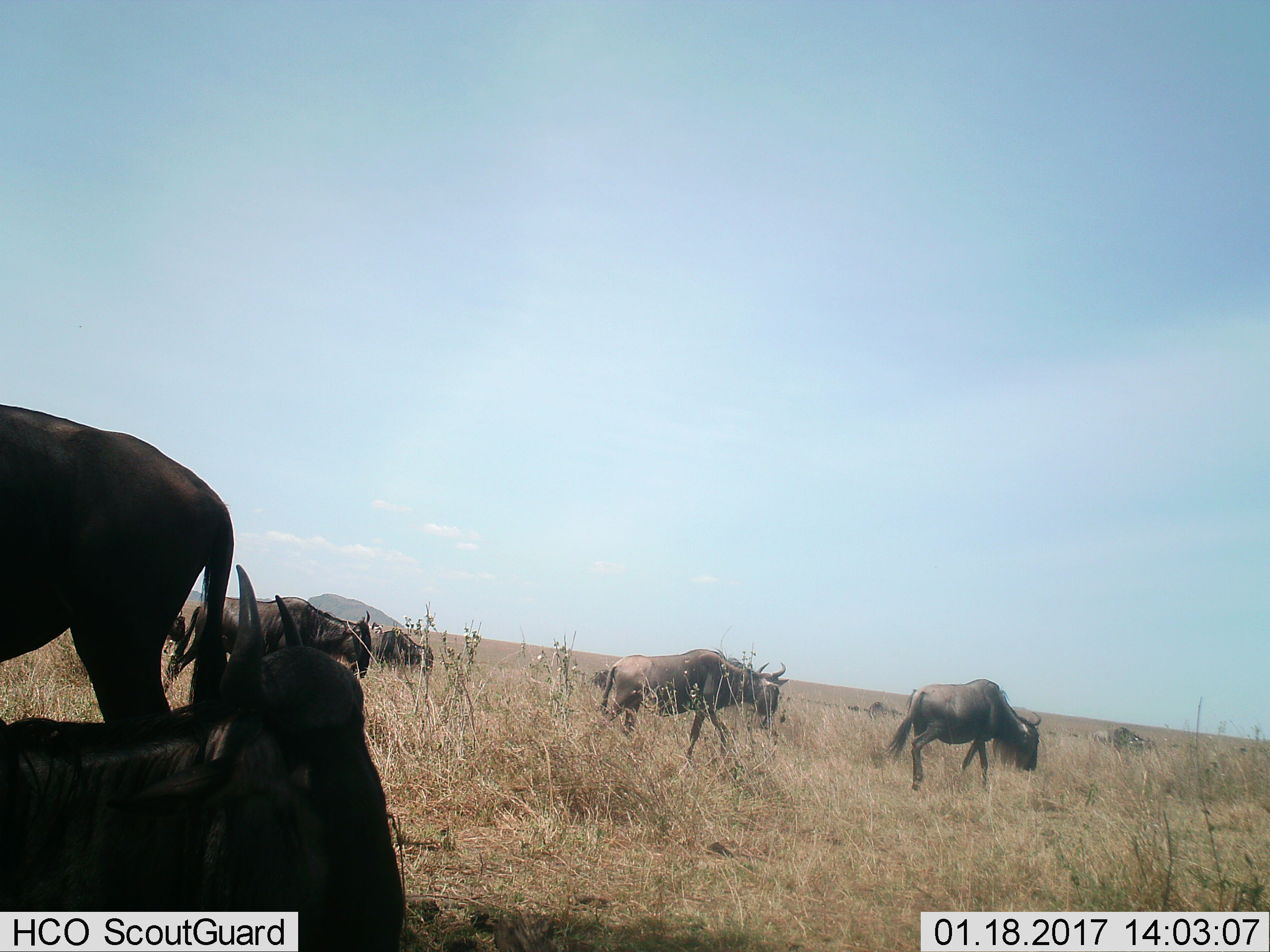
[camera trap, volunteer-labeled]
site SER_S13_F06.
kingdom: Animalia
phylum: Chordata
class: Mammalia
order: Artiodactyla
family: Bovidae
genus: Connochaetes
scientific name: Connochaetes taurinus taurinus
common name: blue wildebeest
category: wildebeestblue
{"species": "wildebeestblue (blue wildebeest) (Connochaetes taurinus taurinus)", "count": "7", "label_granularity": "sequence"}